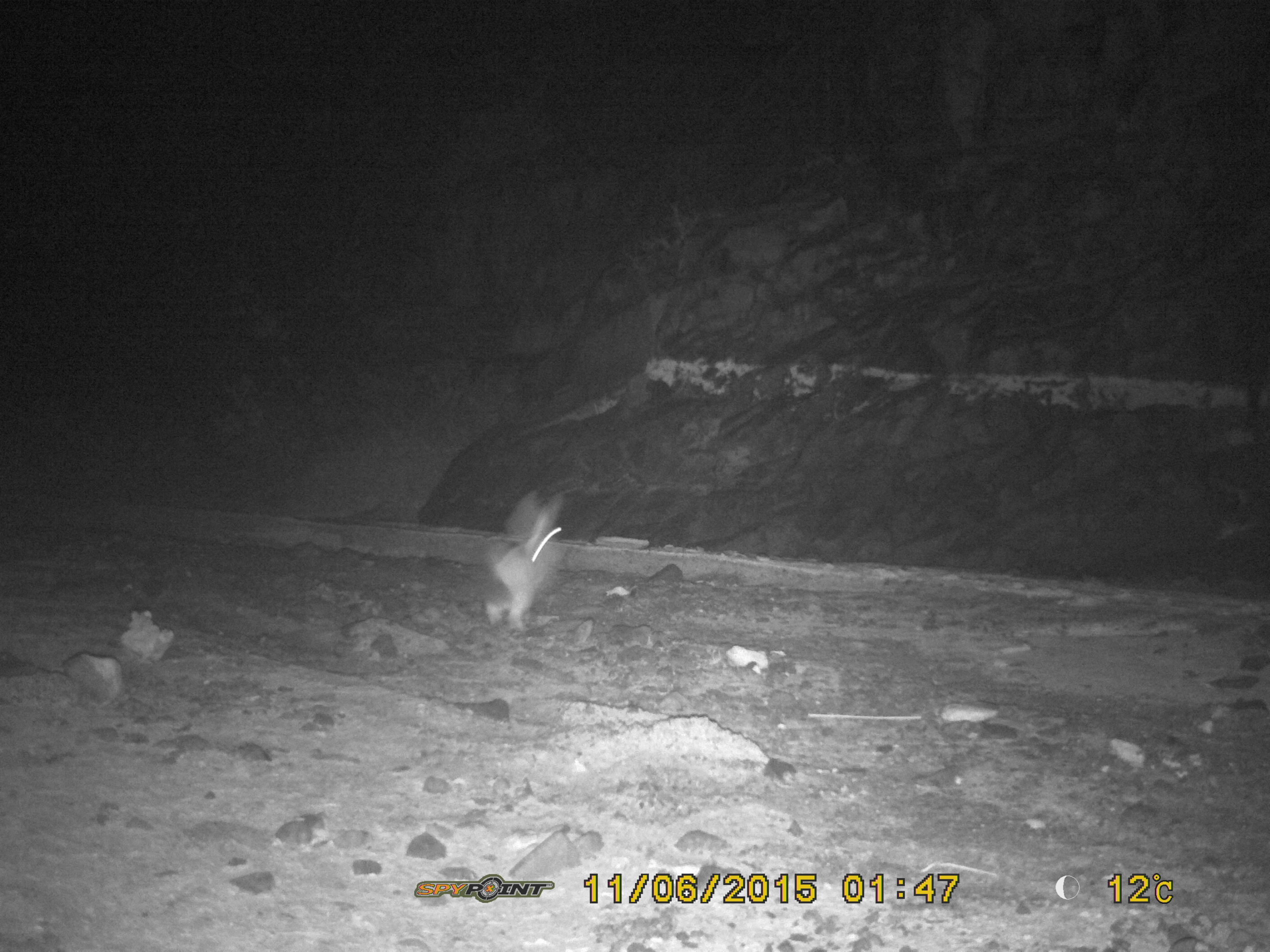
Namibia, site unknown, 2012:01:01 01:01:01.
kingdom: Animalia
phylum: Chordata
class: Mammalia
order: Lagomorpha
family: Leporidae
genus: Pronolagus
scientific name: Pronolagus randensis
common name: jameson's red rockhare